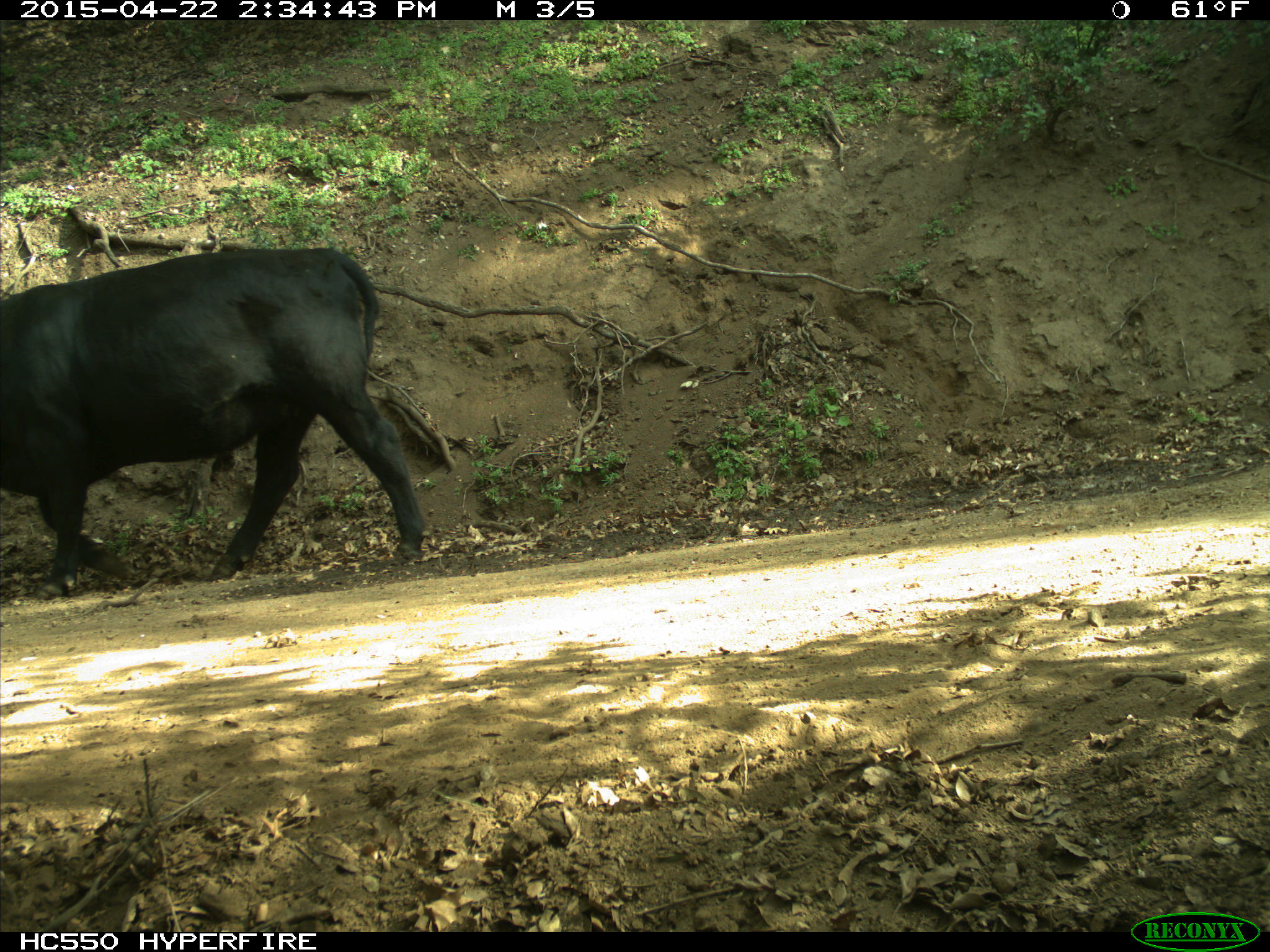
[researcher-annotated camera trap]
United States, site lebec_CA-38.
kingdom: Animalia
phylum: Chordata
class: Mammalia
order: Artiodactyla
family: Bovidae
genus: Bos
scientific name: Bos taurus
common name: domestic cow